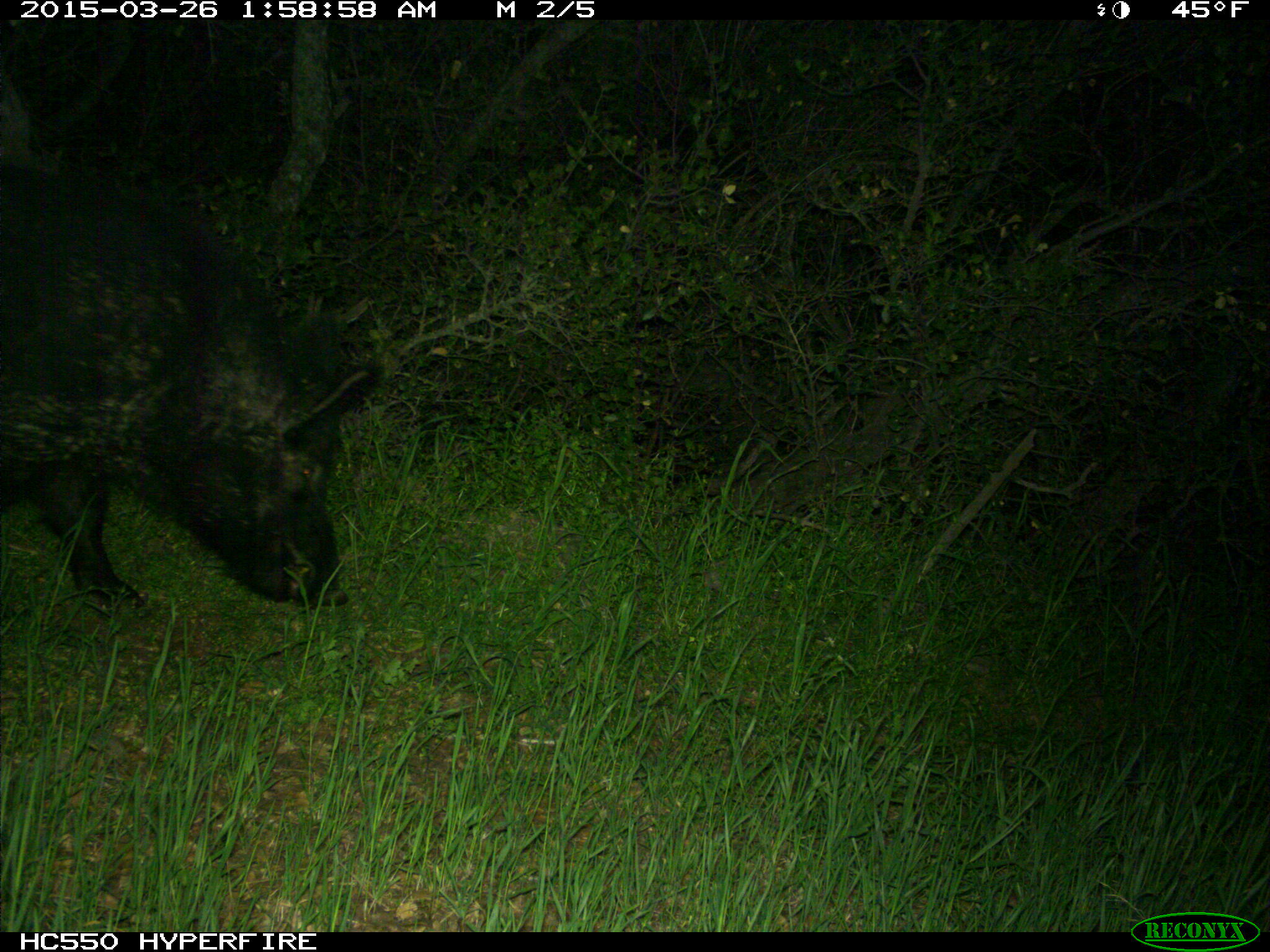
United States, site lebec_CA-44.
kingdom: Animalia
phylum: Chordata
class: Mammalia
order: Artiodactyla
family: Suidae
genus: Sus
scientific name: Sus scrofa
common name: wild boar